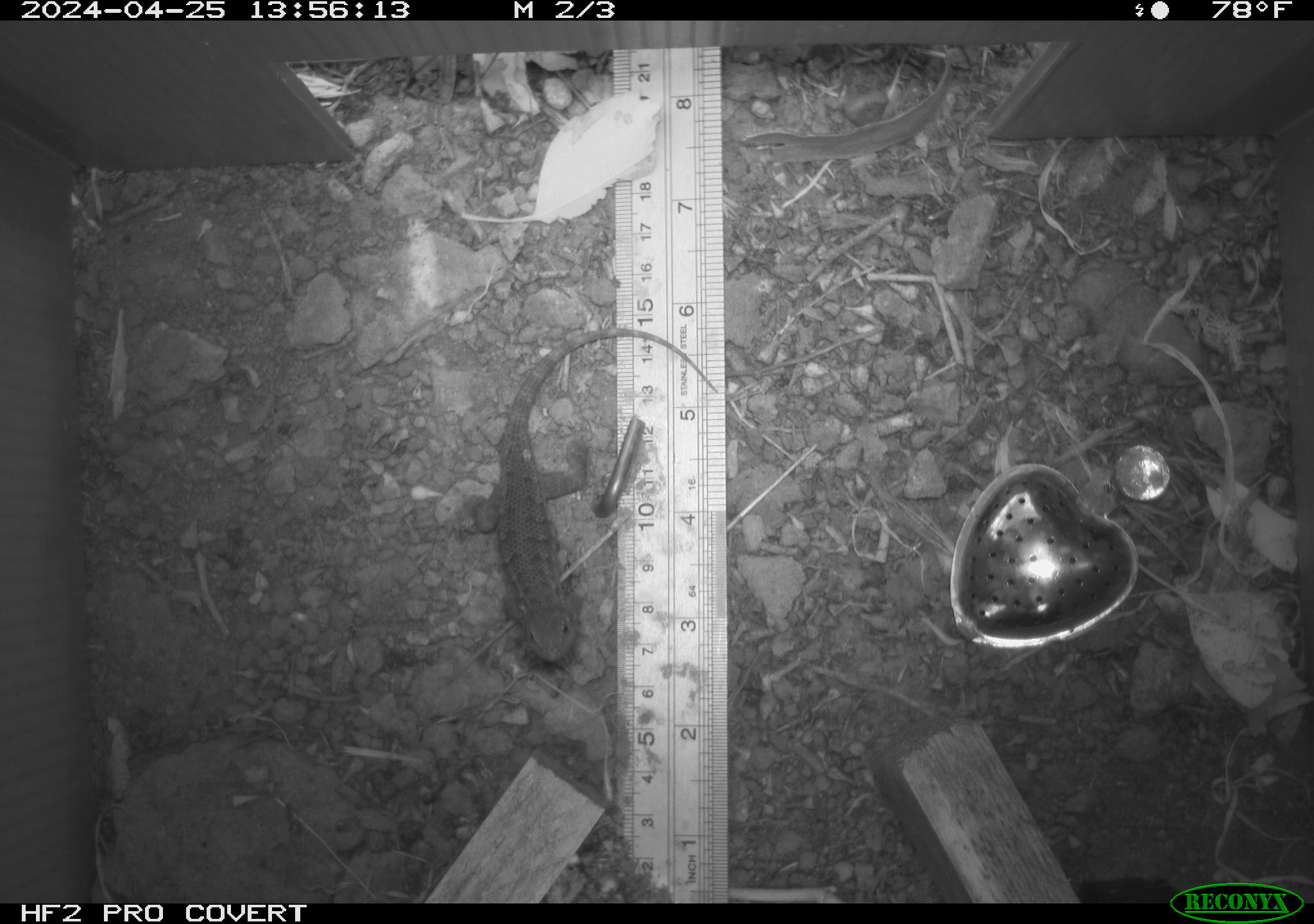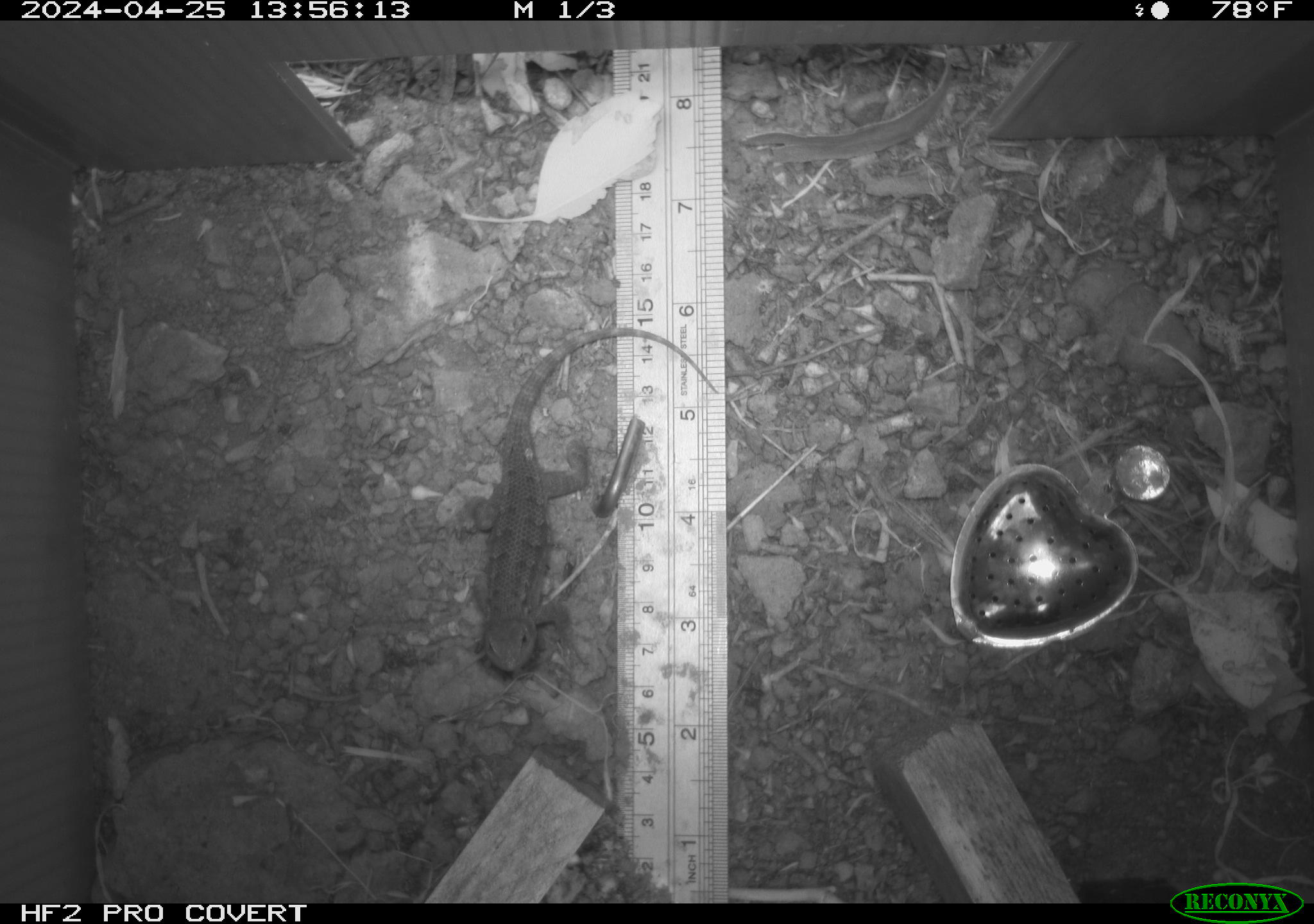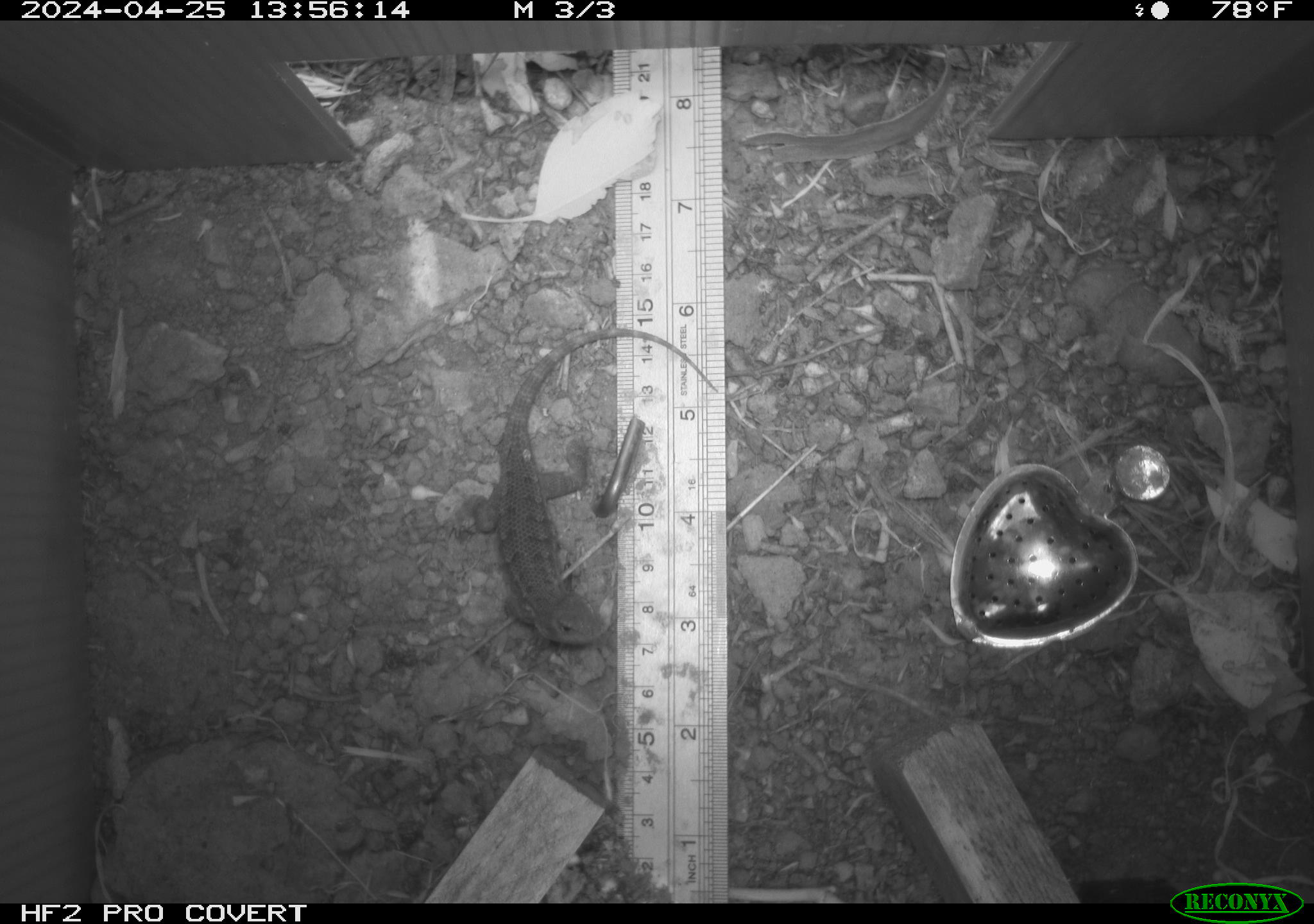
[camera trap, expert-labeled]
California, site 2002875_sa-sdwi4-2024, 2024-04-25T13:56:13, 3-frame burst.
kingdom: Animalia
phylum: Chordata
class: Reptilia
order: Squamata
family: Phrynosomatidae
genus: Sceloporus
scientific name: Sceloporus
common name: spiny lizards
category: sceloporus species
Sceloporus species (spiny lizards) (Sceloporus).